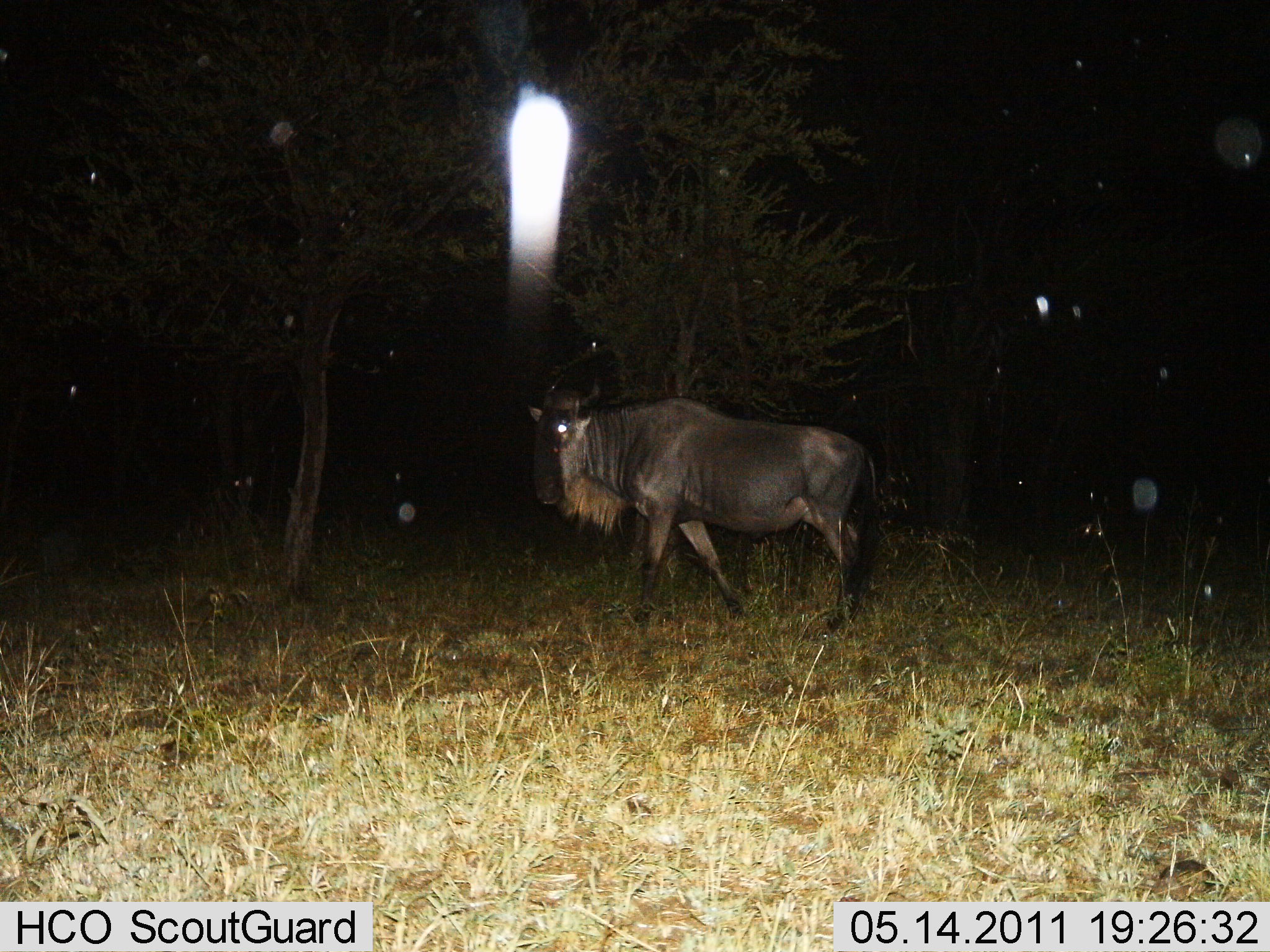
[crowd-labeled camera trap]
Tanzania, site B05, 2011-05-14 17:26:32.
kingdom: Animalia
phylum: Chordata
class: Mammalia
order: Artiodactyla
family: Bovidae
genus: Connochaetes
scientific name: Connochaetes taurinus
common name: blue wildebeest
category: wildebeest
Wildebeest (blue wildebeest) (Connochaetes taurinus), count 1. Behavior (volunteer vote fractions): standing 31%, resting 0%, moving 77%, interacting 0%. Young present (vote fraction): 0%. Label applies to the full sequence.